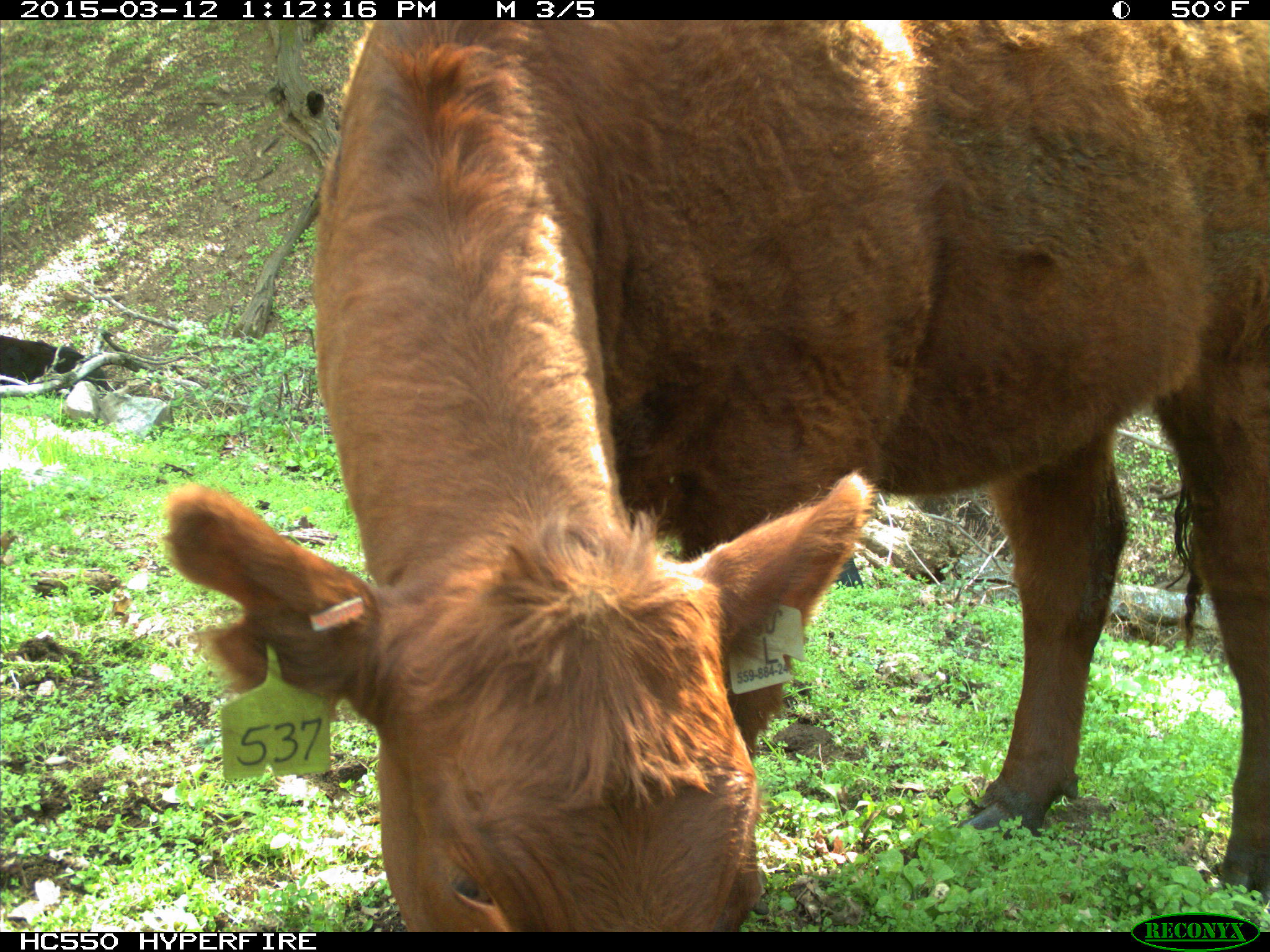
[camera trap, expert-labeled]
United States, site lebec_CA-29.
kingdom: Animalia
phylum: Chordata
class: Mammalia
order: Artiodactyla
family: Bovidae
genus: Bos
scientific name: Bos taurus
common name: domestic cow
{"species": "Bos taurus (domestic cow)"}